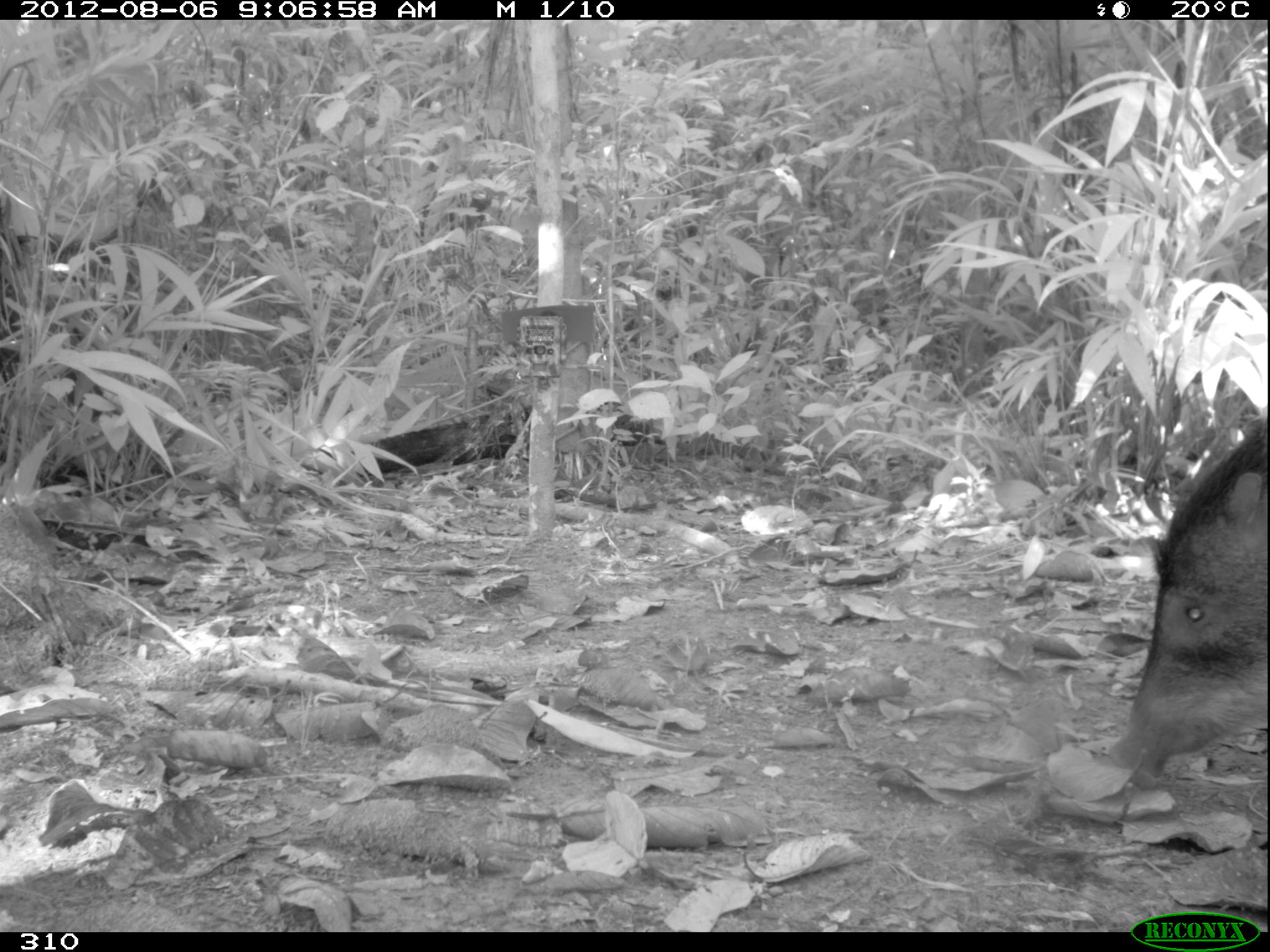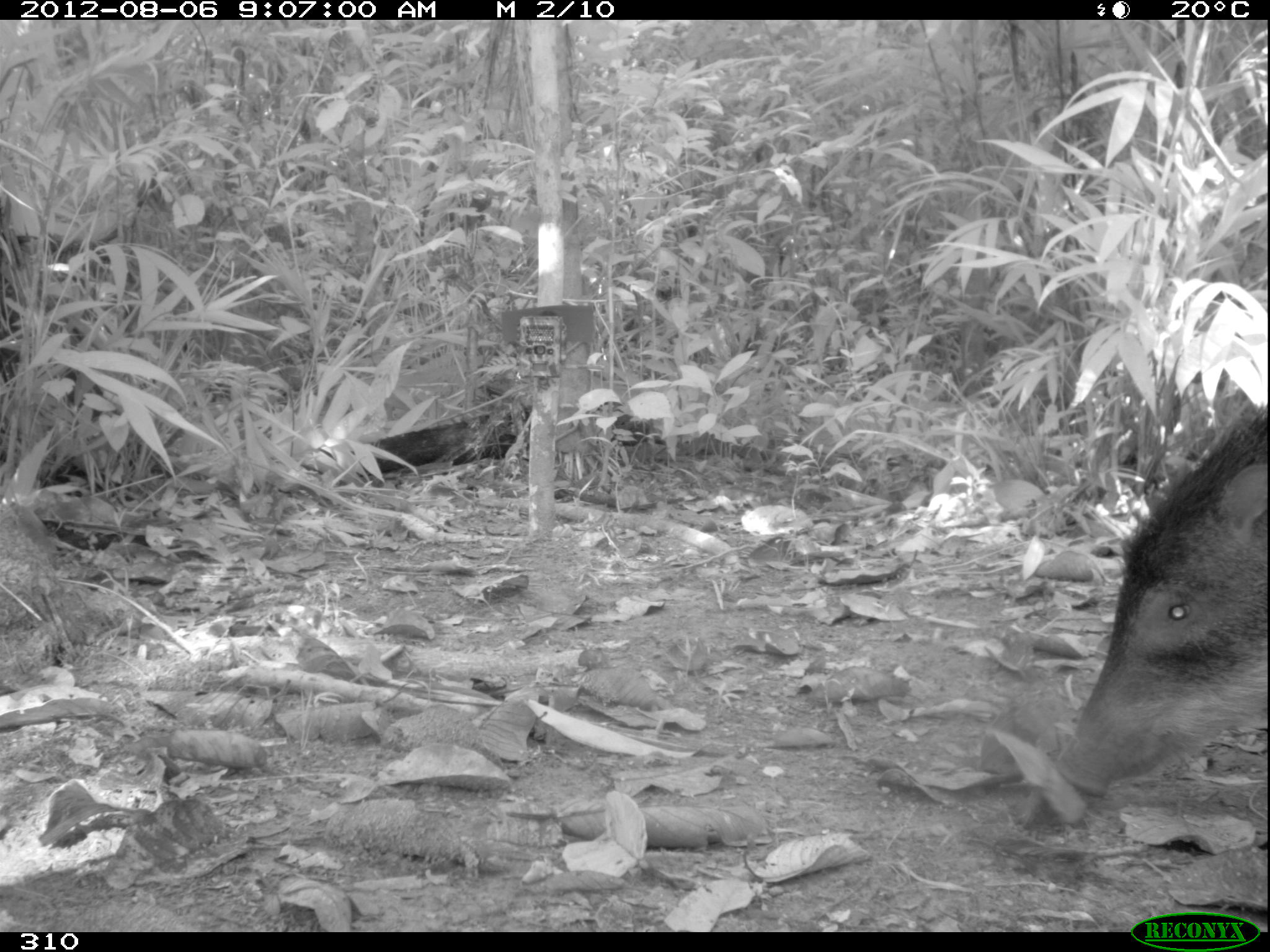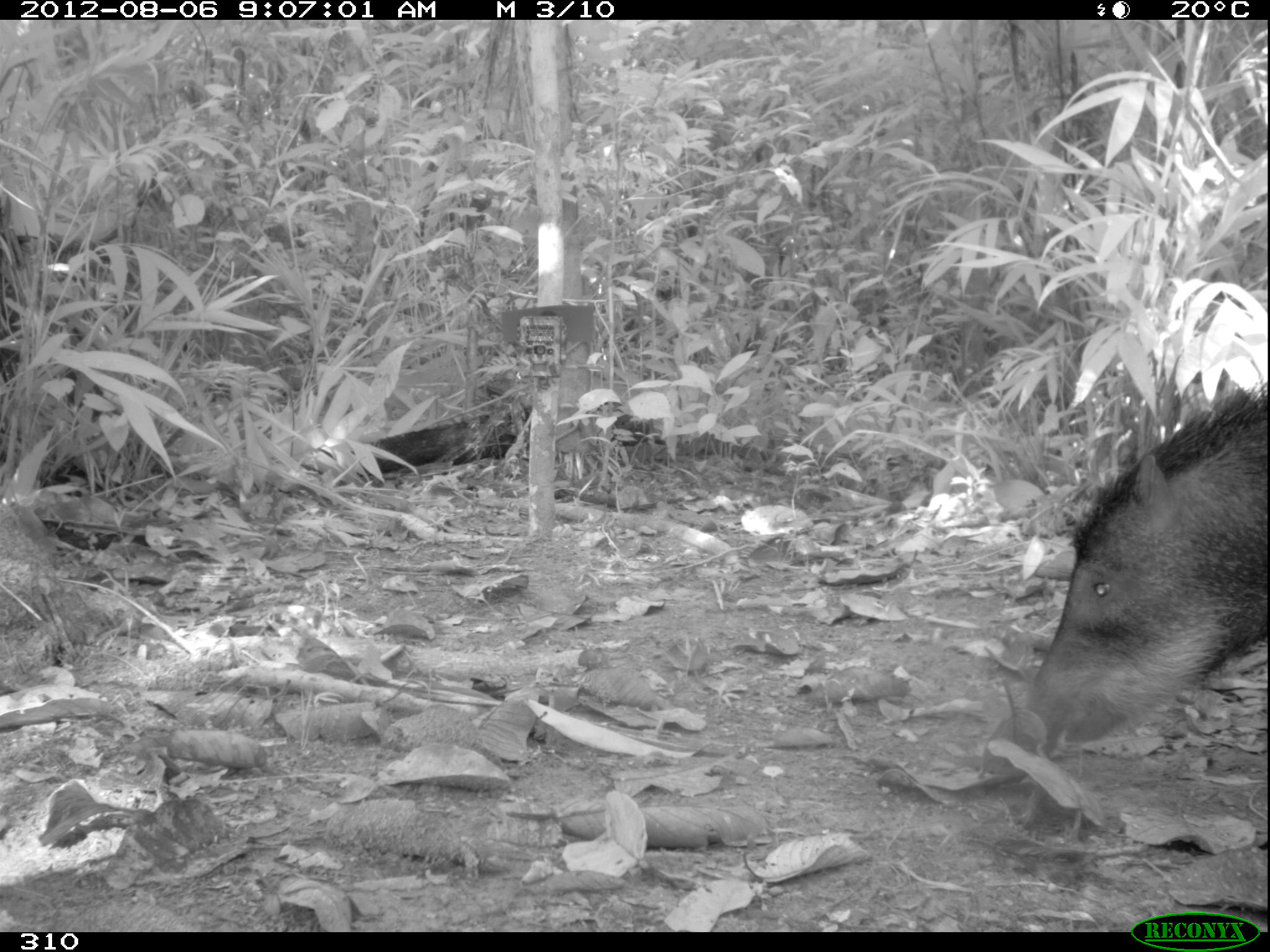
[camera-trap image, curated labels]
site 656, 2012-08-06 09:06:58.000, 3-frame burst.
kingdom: Animalia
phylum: Chordata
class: Mammalia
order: Artiodactyla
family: Tayassuidae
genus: Tayassu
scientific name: Tayassu pecari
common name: white-lipped peccary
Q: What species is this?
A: Tayassu pecari (white-lipped peccary).